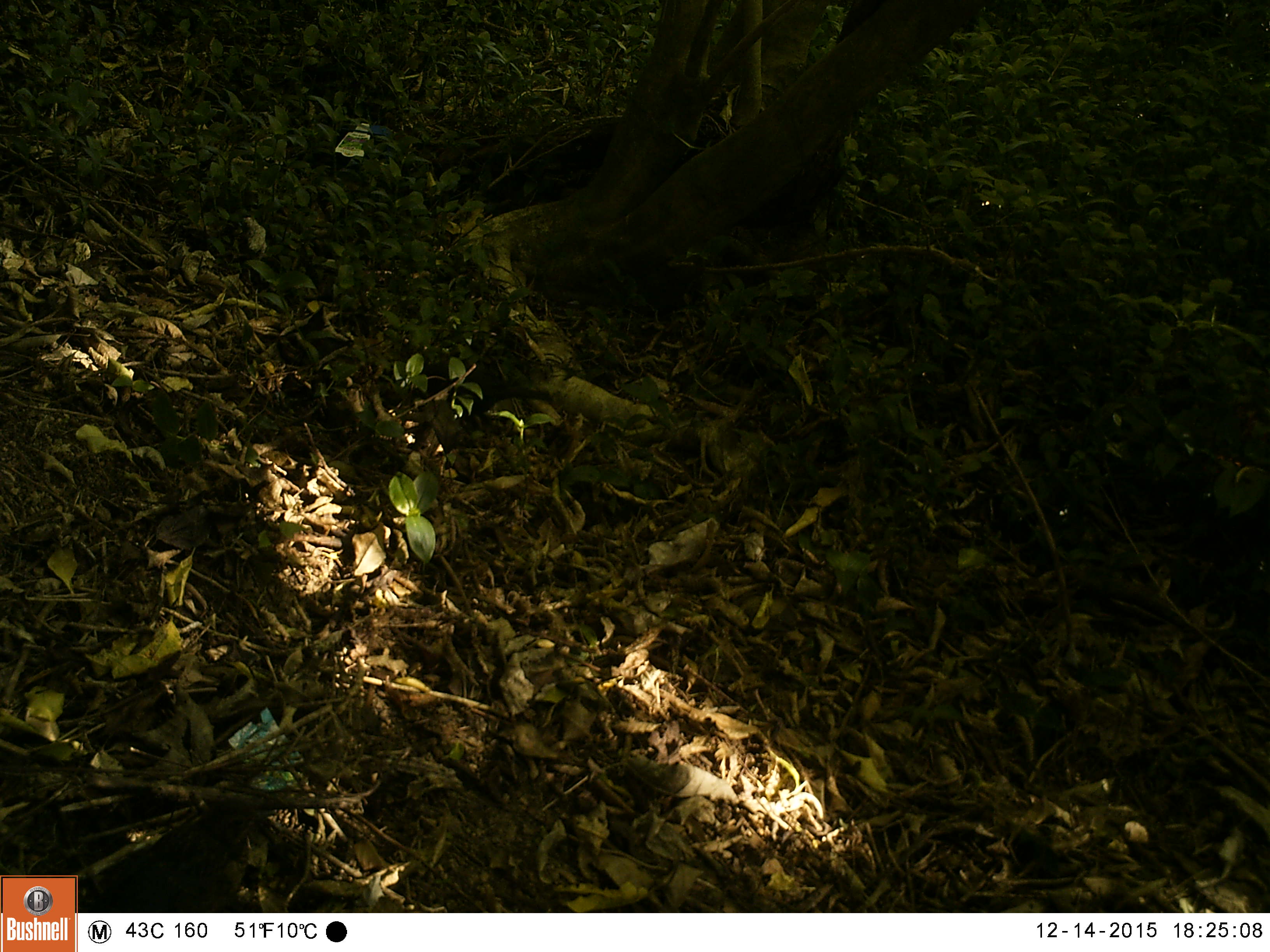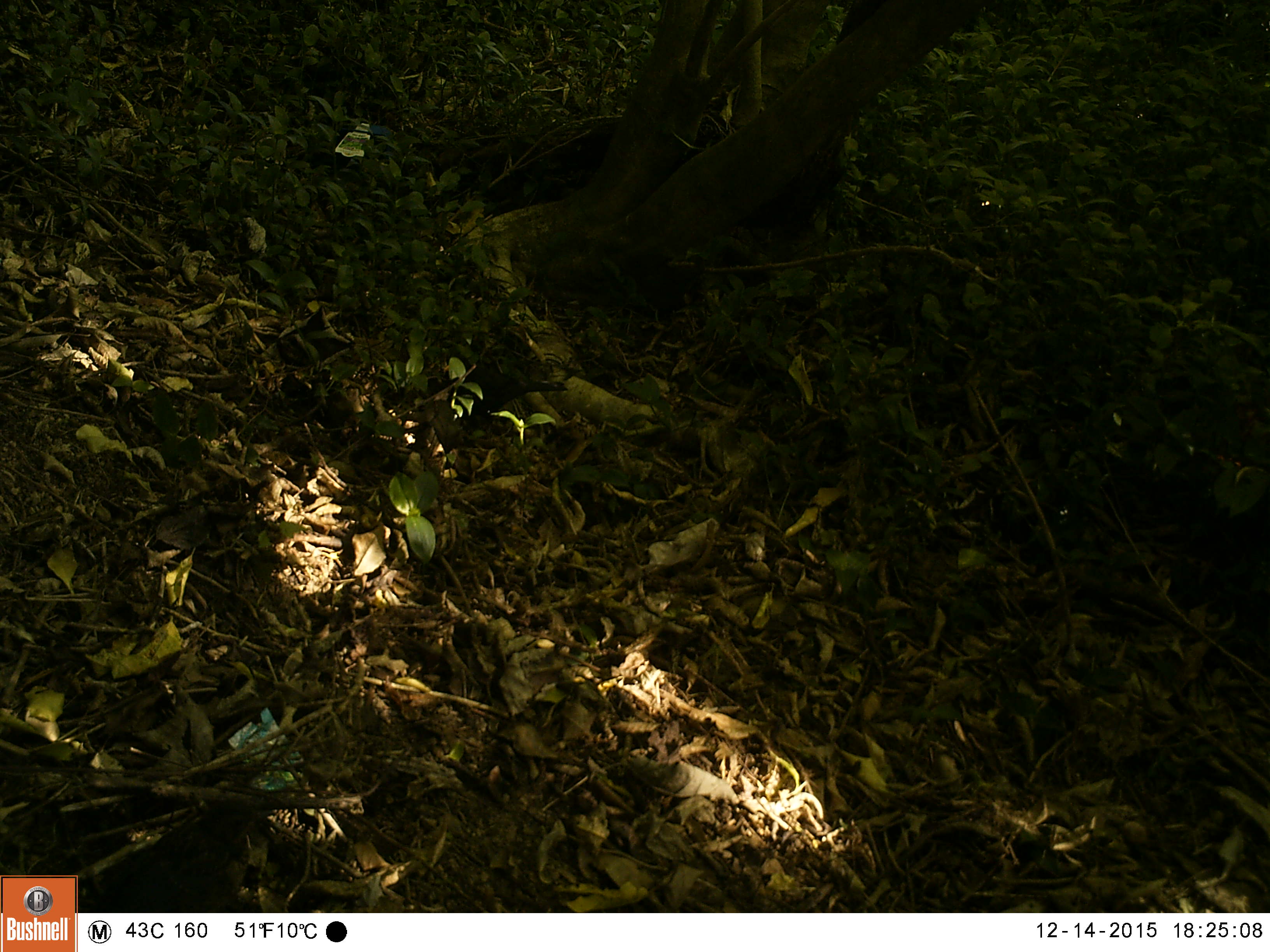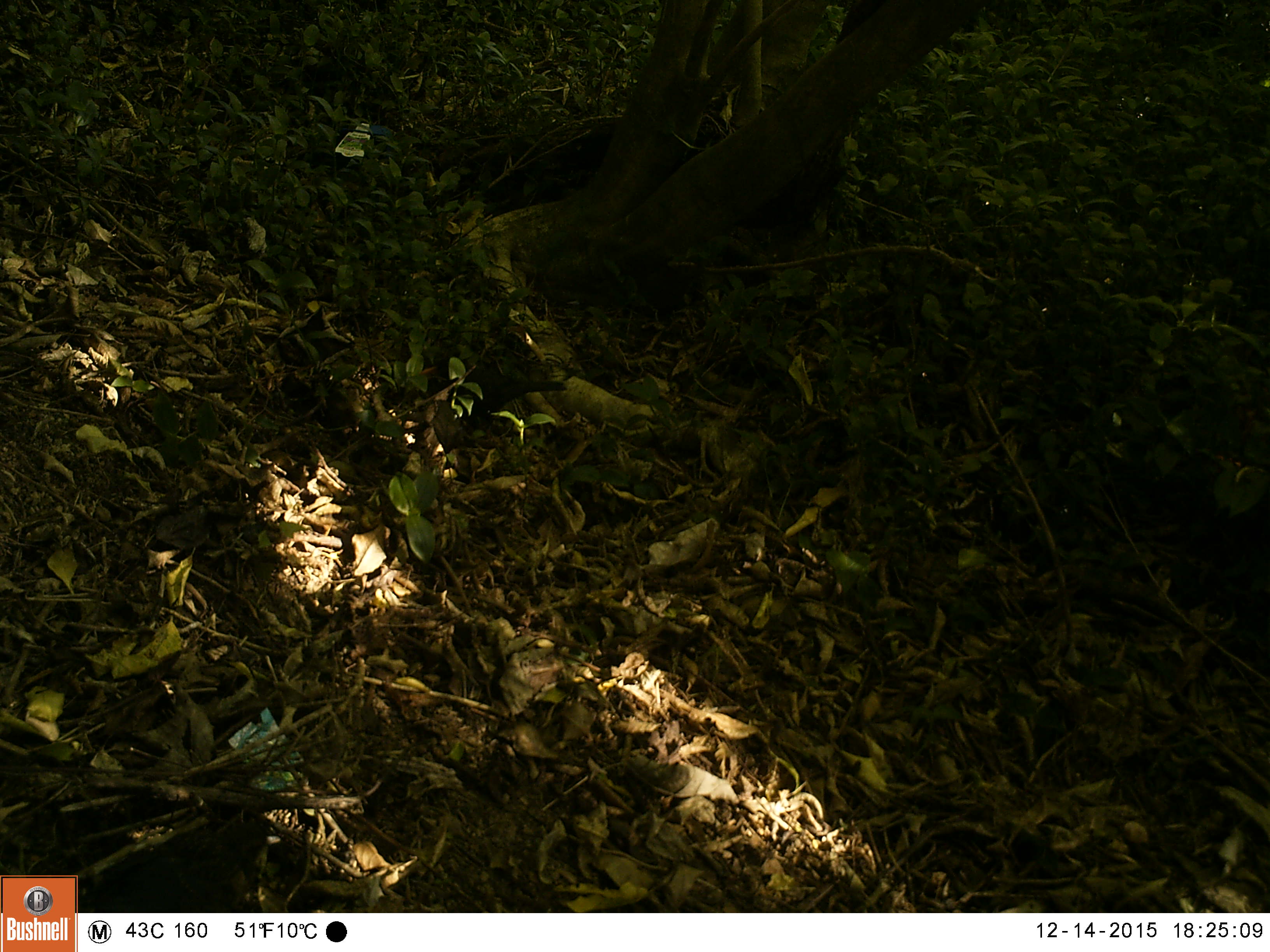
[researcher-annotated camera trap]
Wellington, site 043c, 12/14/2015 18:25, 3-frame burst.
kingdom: Animalia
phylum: Chordata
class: Aves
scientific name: Aves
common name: bird